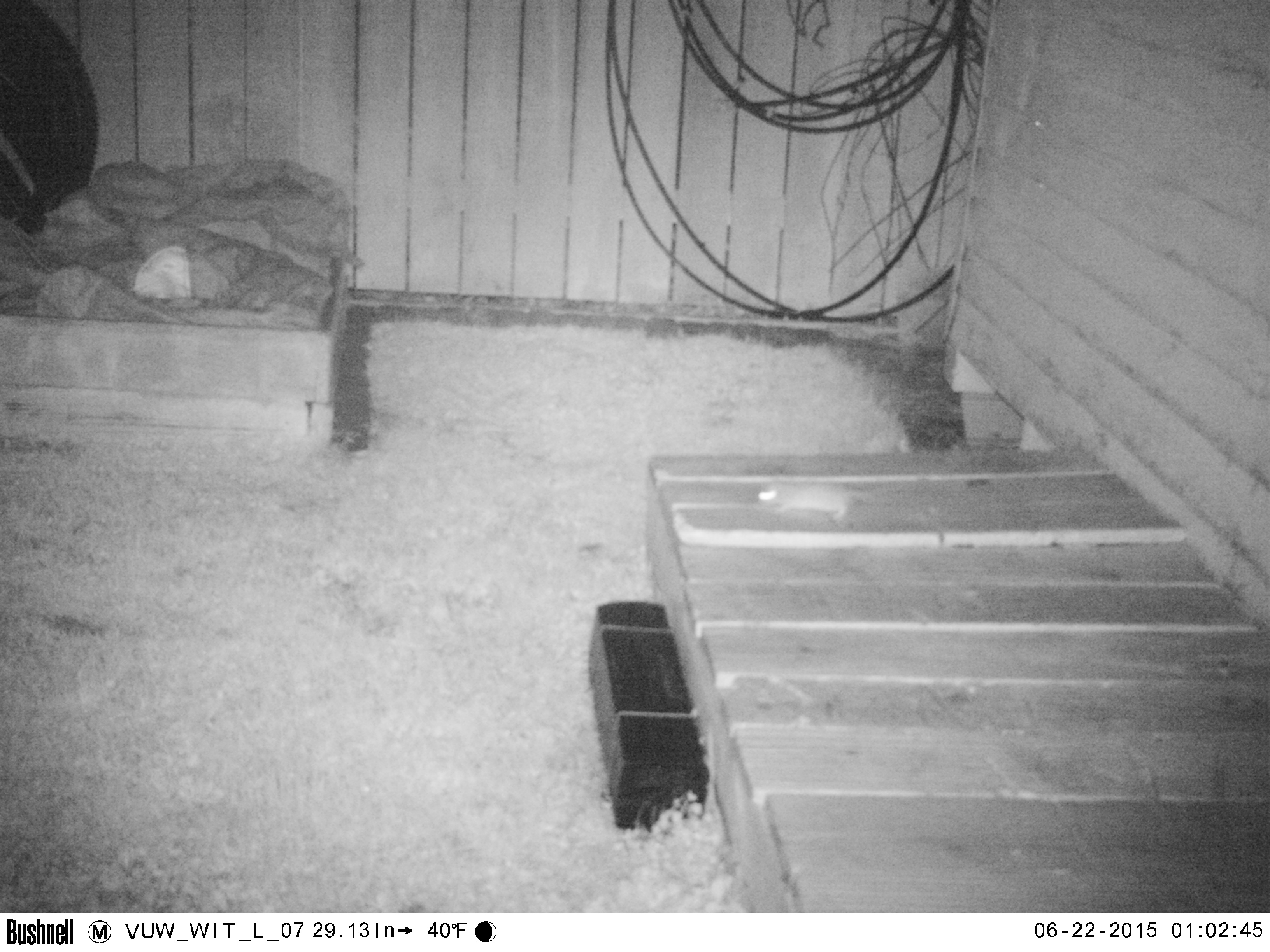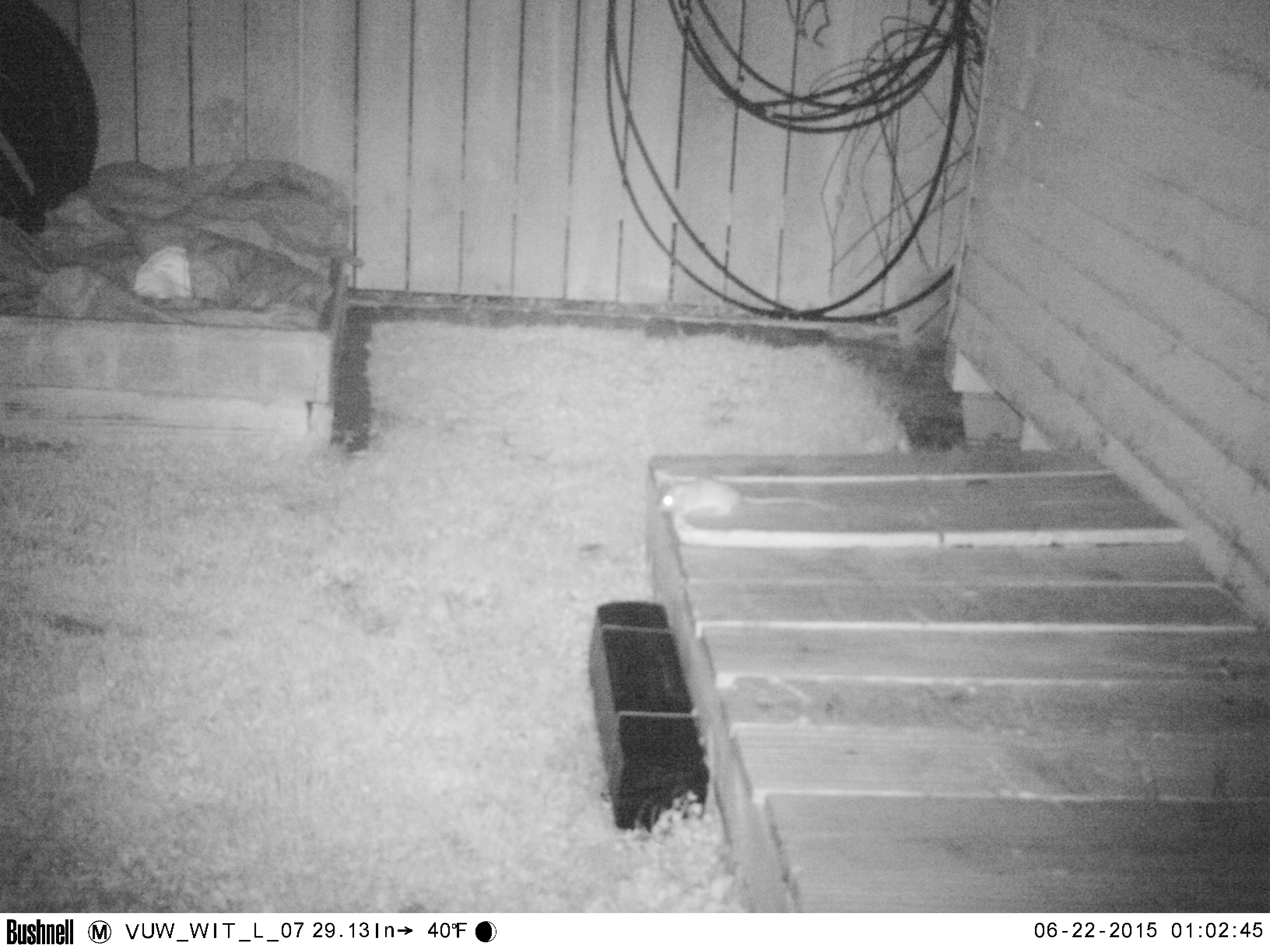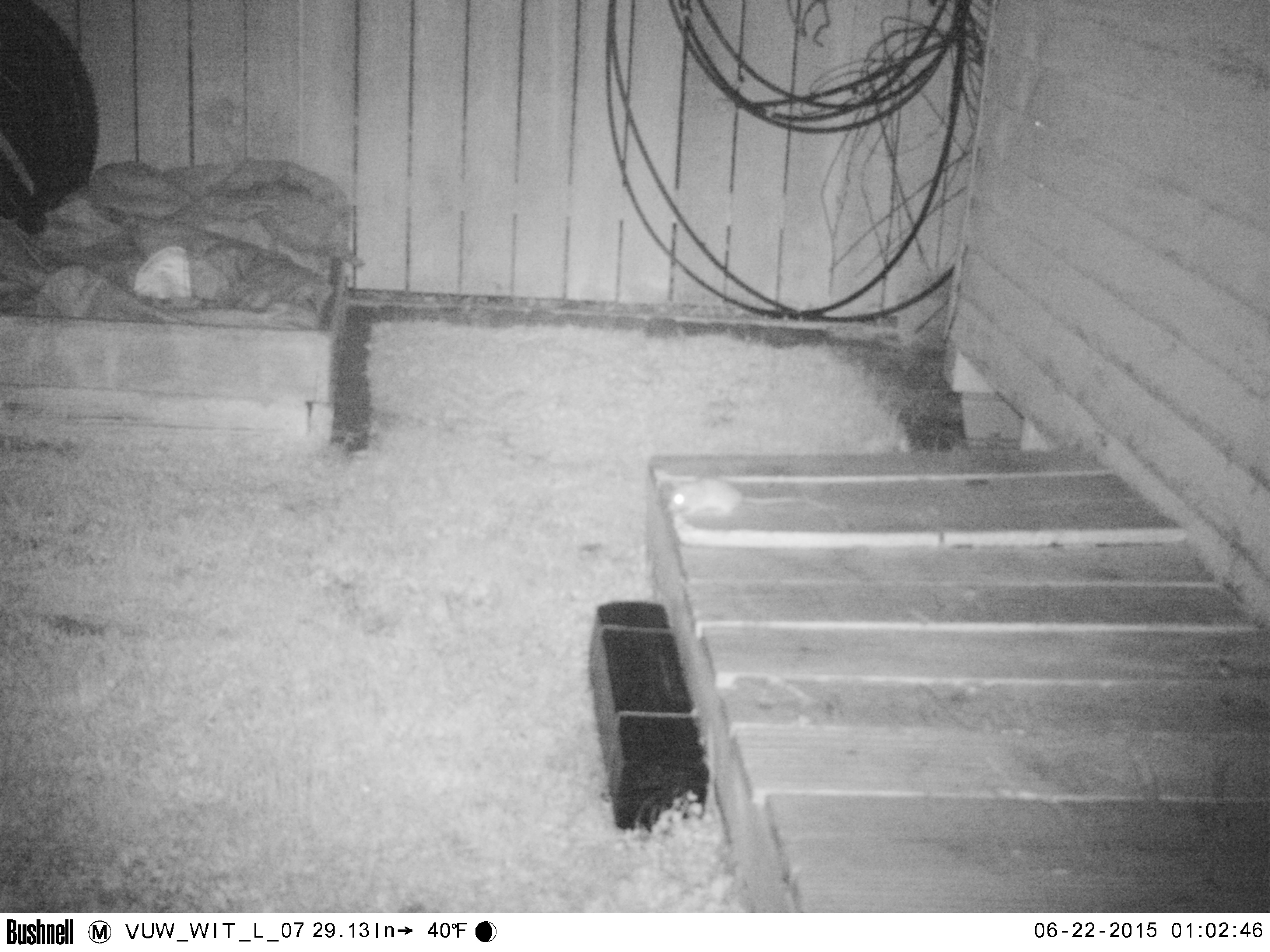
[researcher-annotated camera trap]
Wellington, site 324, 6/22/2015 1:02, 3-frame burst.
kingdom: Animalia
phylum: Chordata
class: Mammalia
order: Rodentia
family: Muridae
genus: Mus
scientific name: Mus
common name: mouse